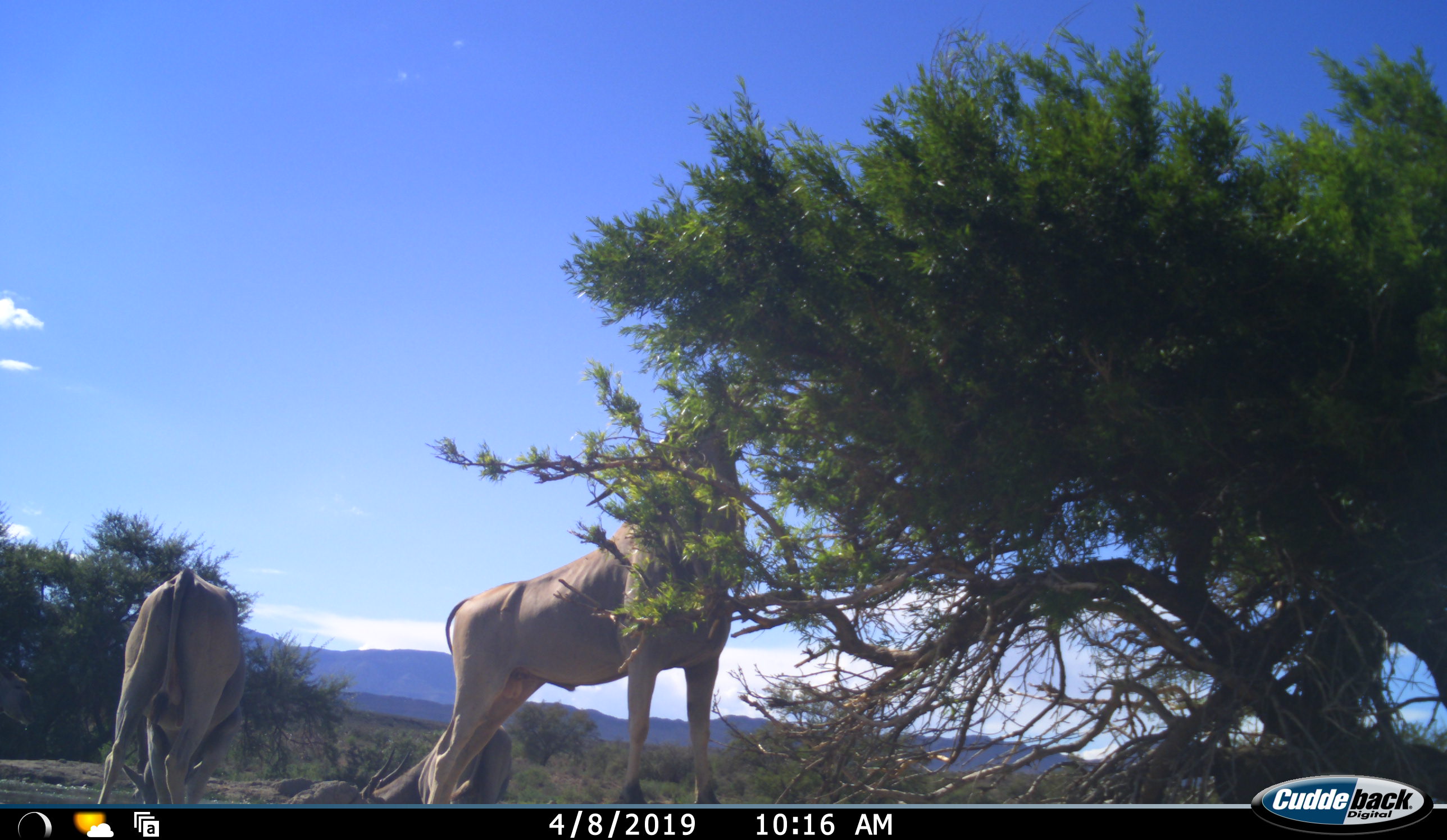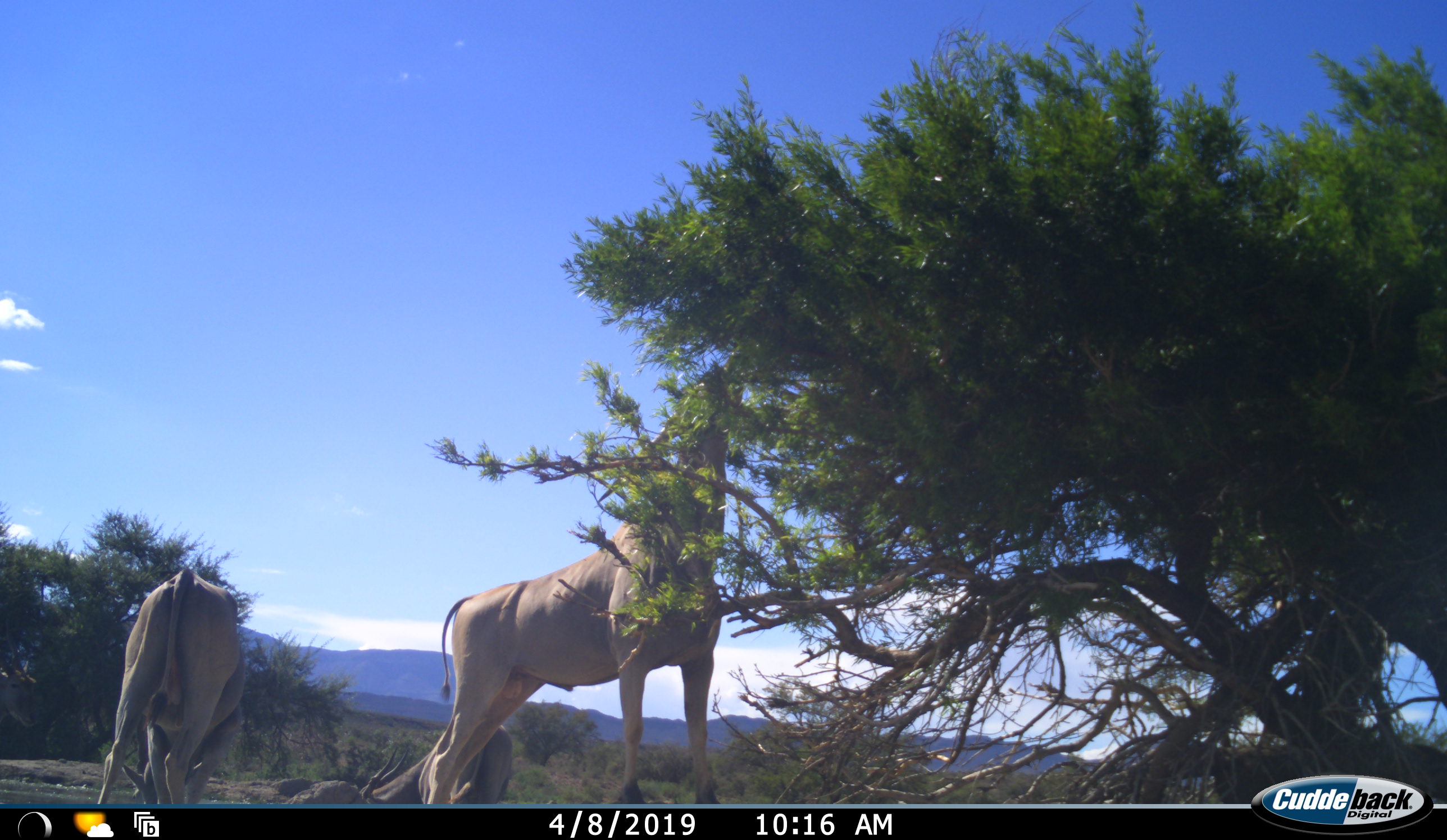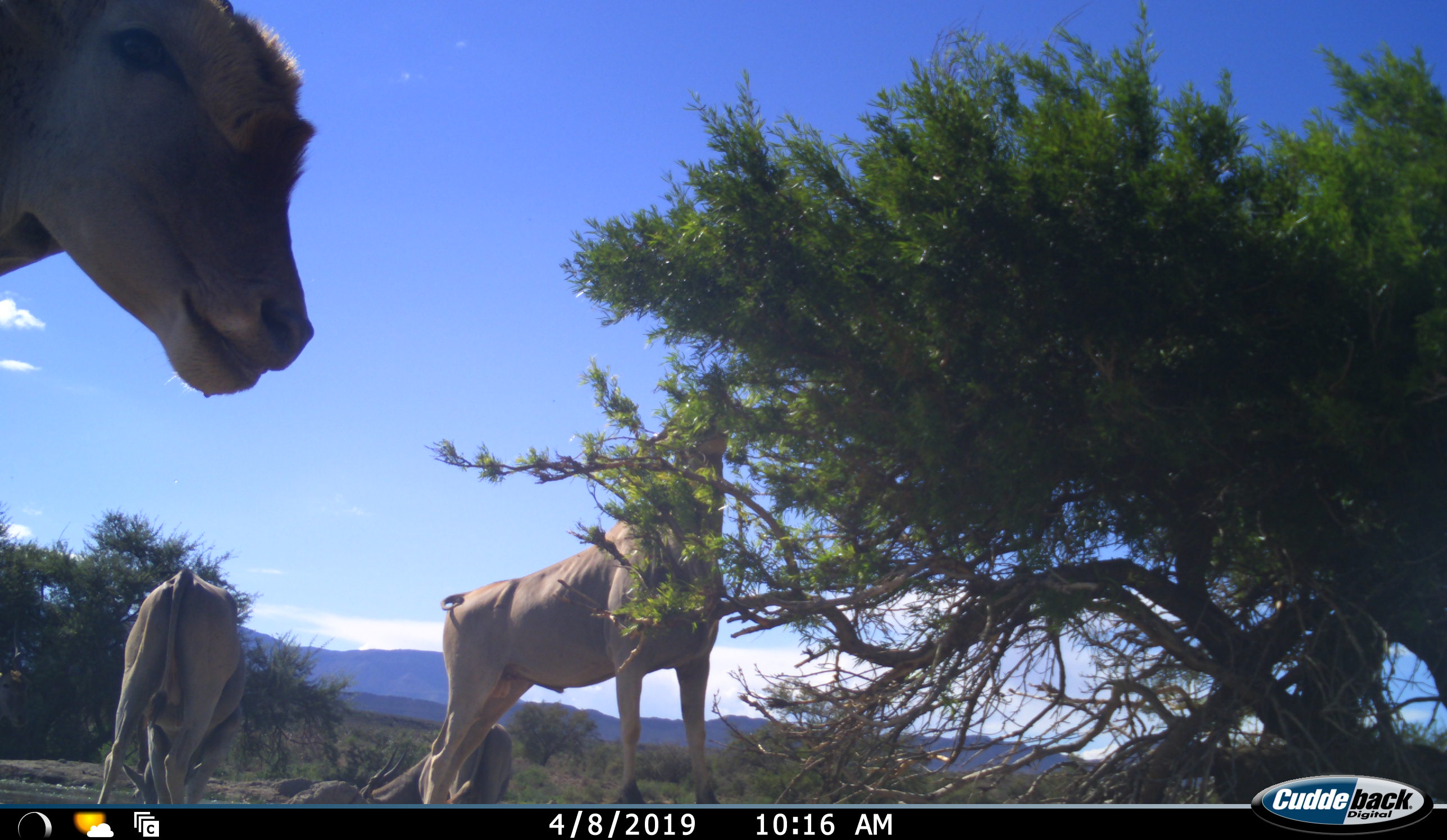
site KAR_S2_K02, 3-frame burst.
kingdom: Animalia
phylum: Chordata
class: Mammalia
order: Artiodactyla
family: Bovidae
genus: Tragelaphus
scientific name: Tragelaphus oryx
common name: eland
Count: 4.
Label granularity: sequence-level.